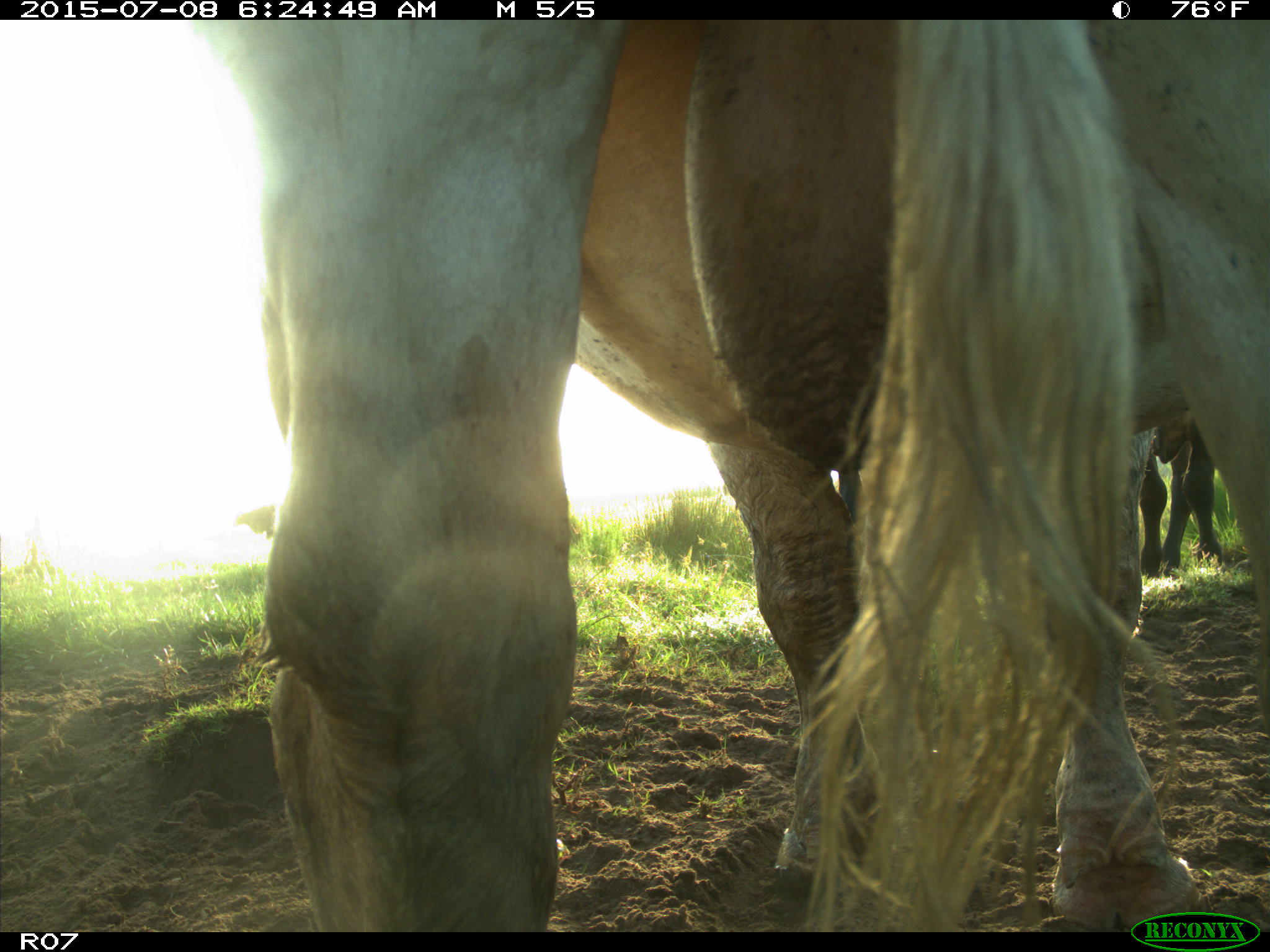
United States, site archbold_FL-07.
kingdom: Animalia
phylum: Chordata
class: Mammalia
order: Artiodactyla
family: Bovidae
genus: Bos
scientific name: Bos taurus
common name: domestic cow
Bos taurus (domestic cow).